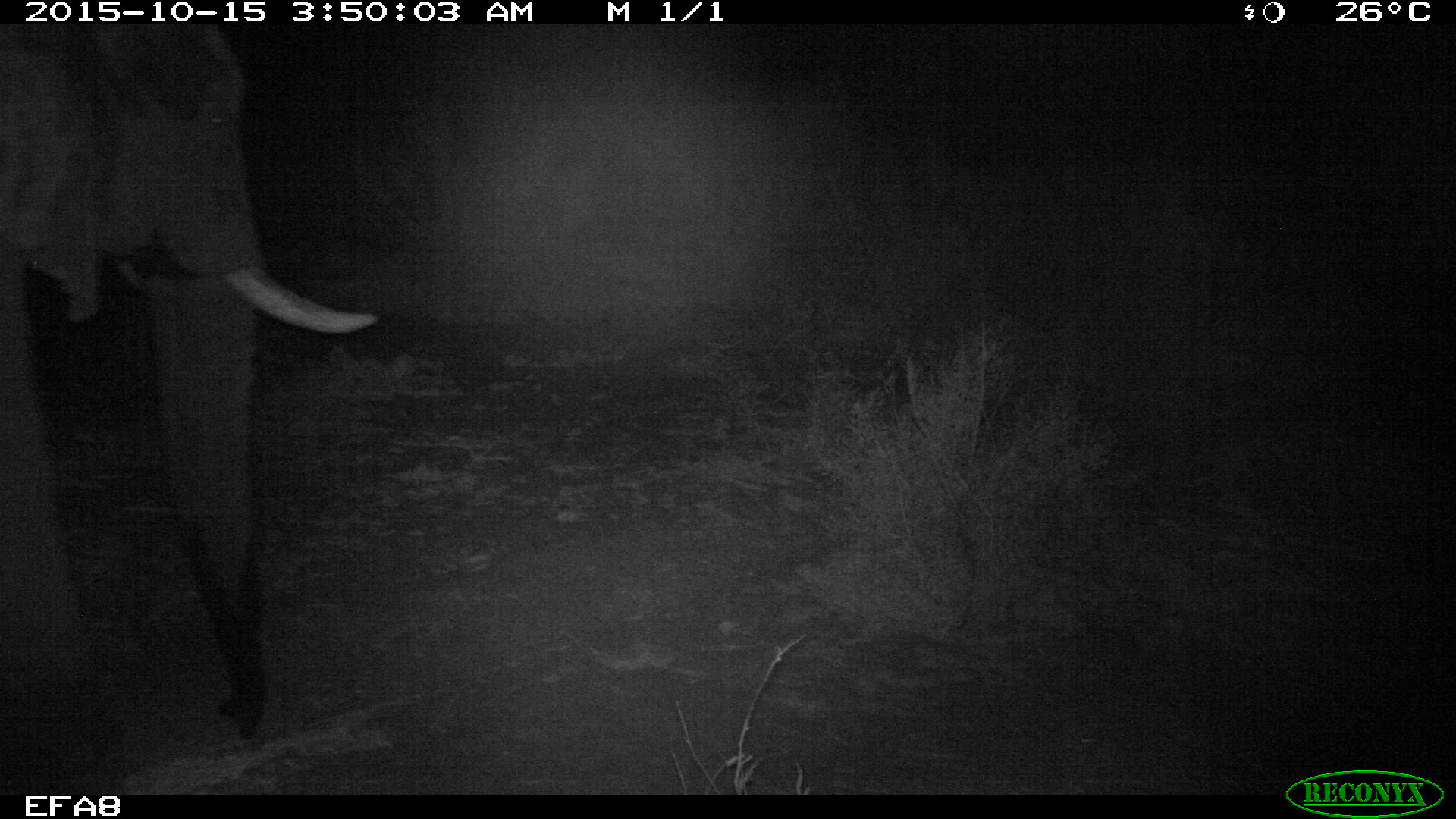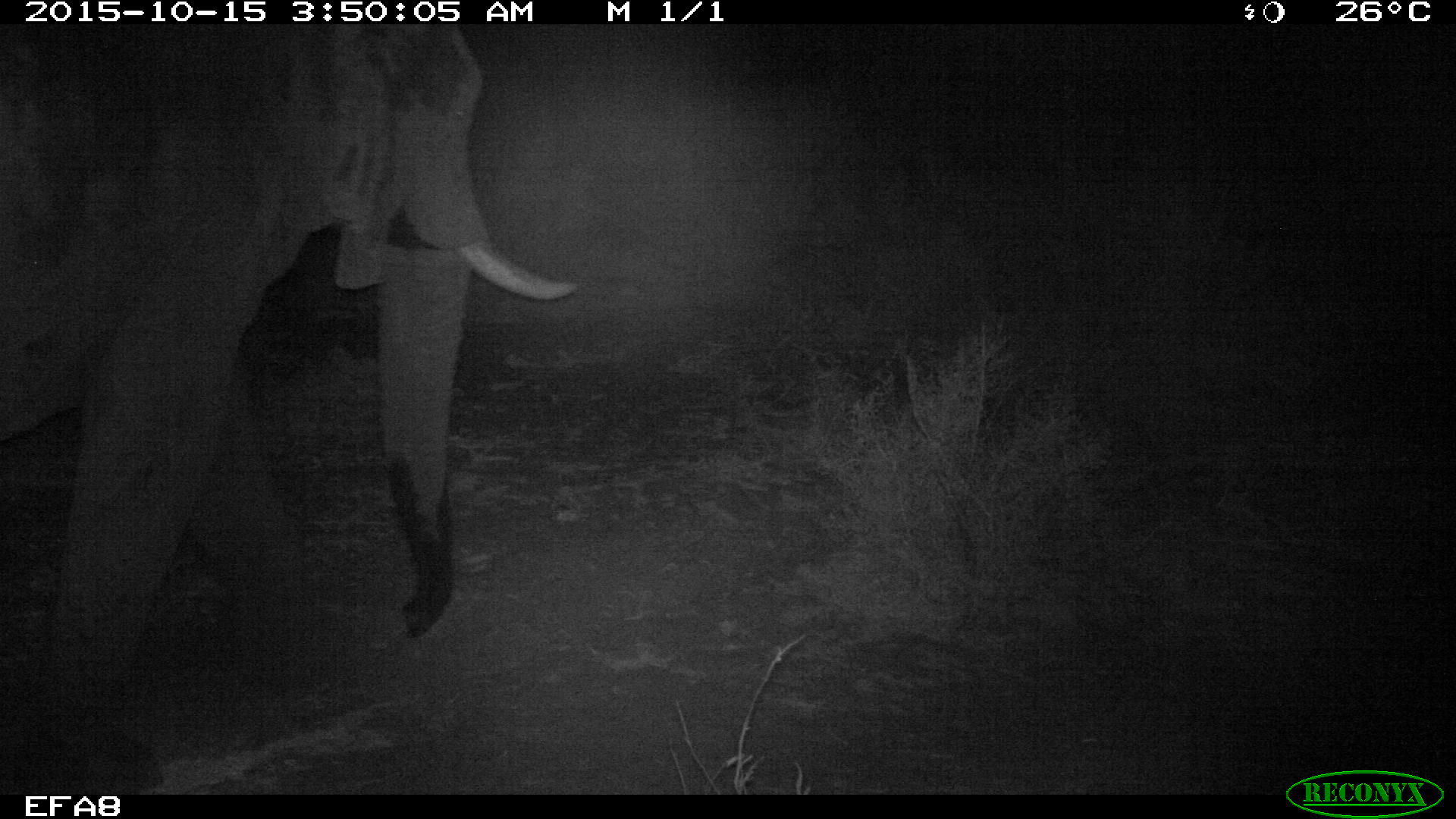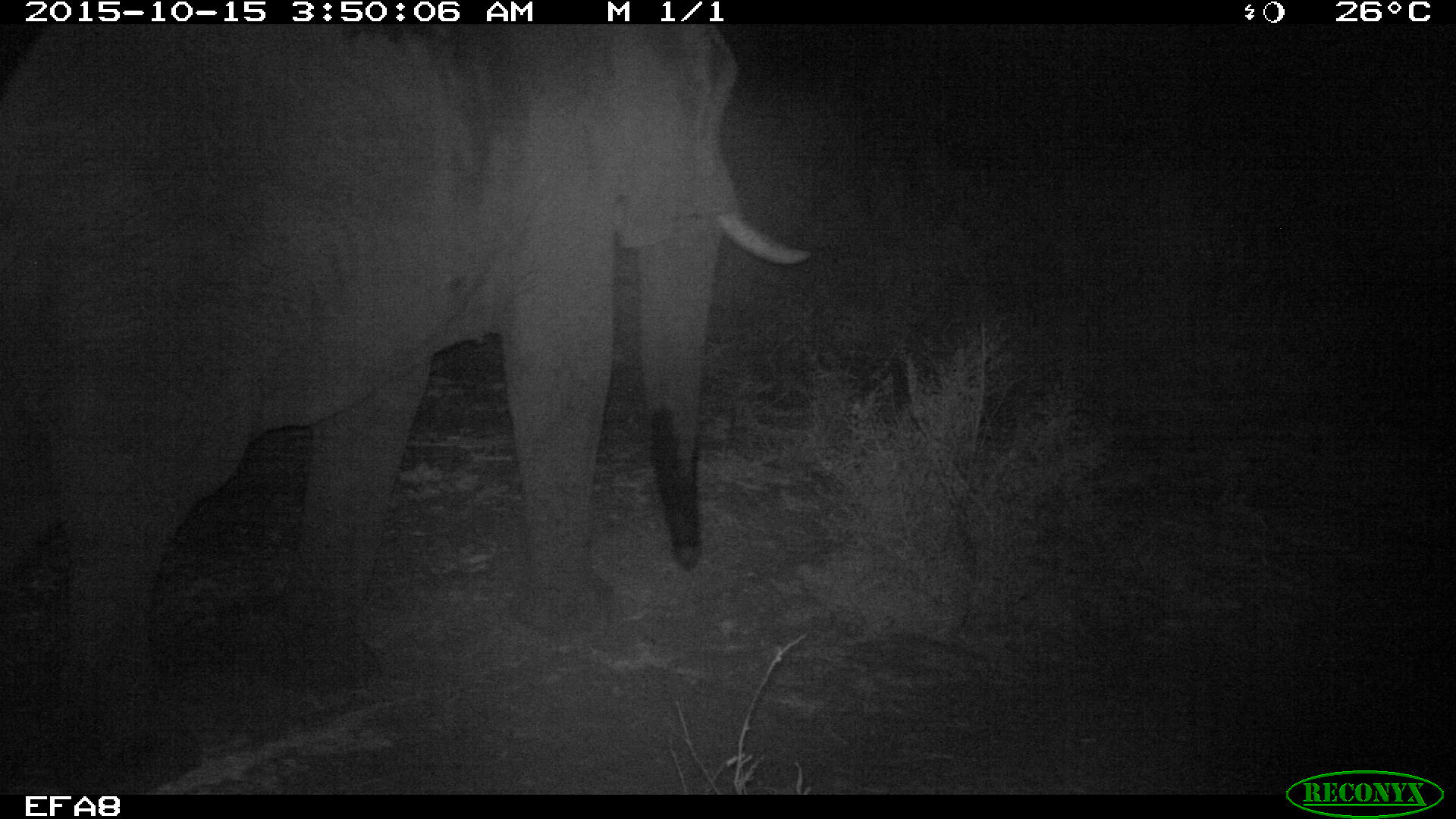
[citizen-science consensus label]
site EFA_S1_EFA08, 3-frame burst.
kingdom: Animalia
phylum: Chordata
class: Mammalia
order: Proboscidea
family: Elephantidae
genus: Loxodonta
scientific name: Loxodonta africana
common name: african bush elephant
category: elephant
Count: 1.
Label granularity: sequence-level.